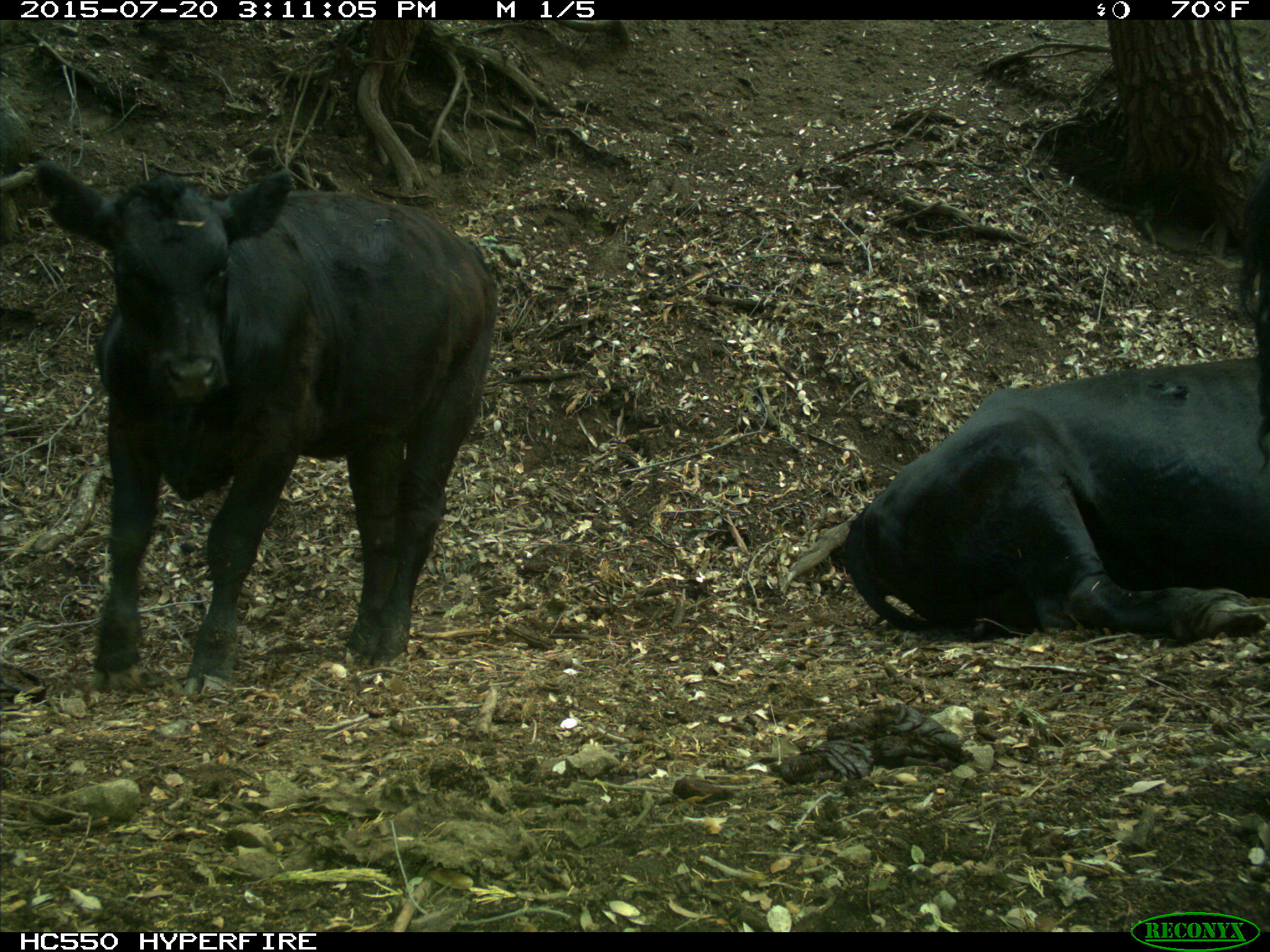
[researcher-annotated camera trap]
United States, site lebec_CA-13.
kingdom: Animalia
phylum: Chordata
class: Mammalia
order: Artiodactyla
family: Bovidae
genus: Bos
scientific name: Bos taurus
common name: domestic cow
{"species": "Bos taurus (domestic cow)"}